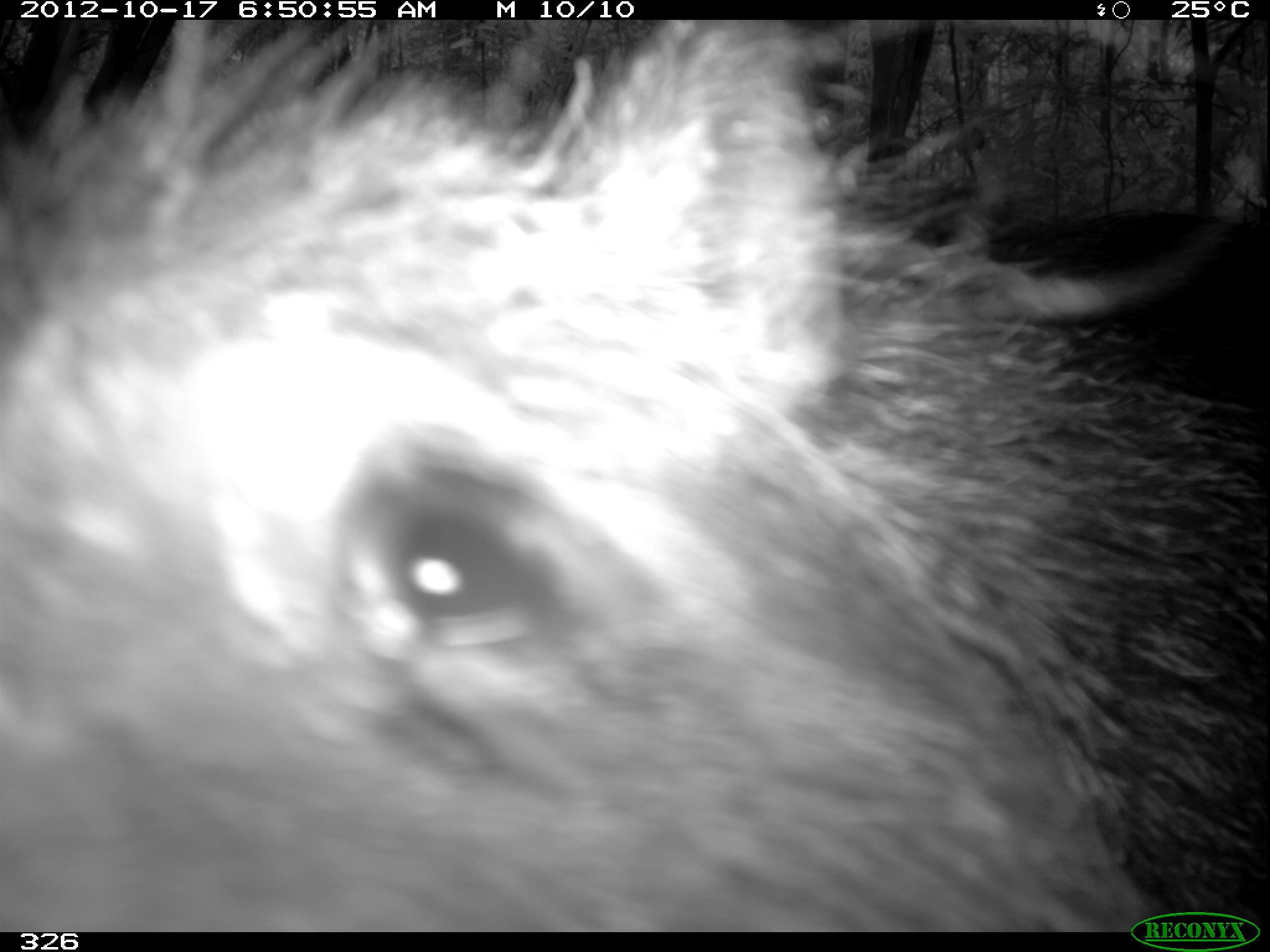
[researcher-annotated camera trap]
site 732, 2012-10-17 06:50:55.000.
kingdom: Animalia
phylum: Chordata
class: Mammalia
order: Artiodactyla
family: Tayassuidae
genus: Tayassu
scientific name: Tayassu pecari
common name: white-lipped peccary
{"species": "Tayassu pecari (white-lipped peccary)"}